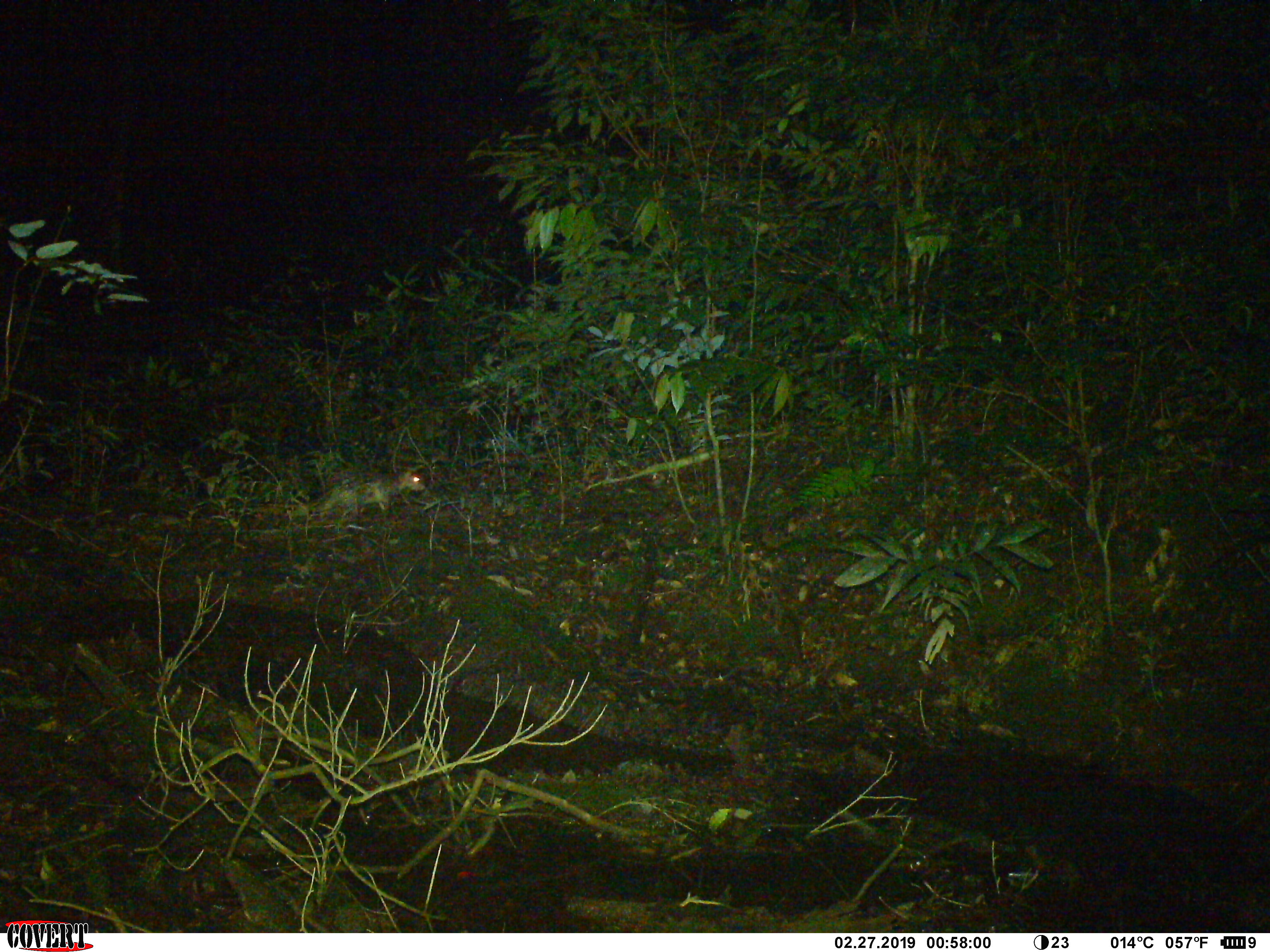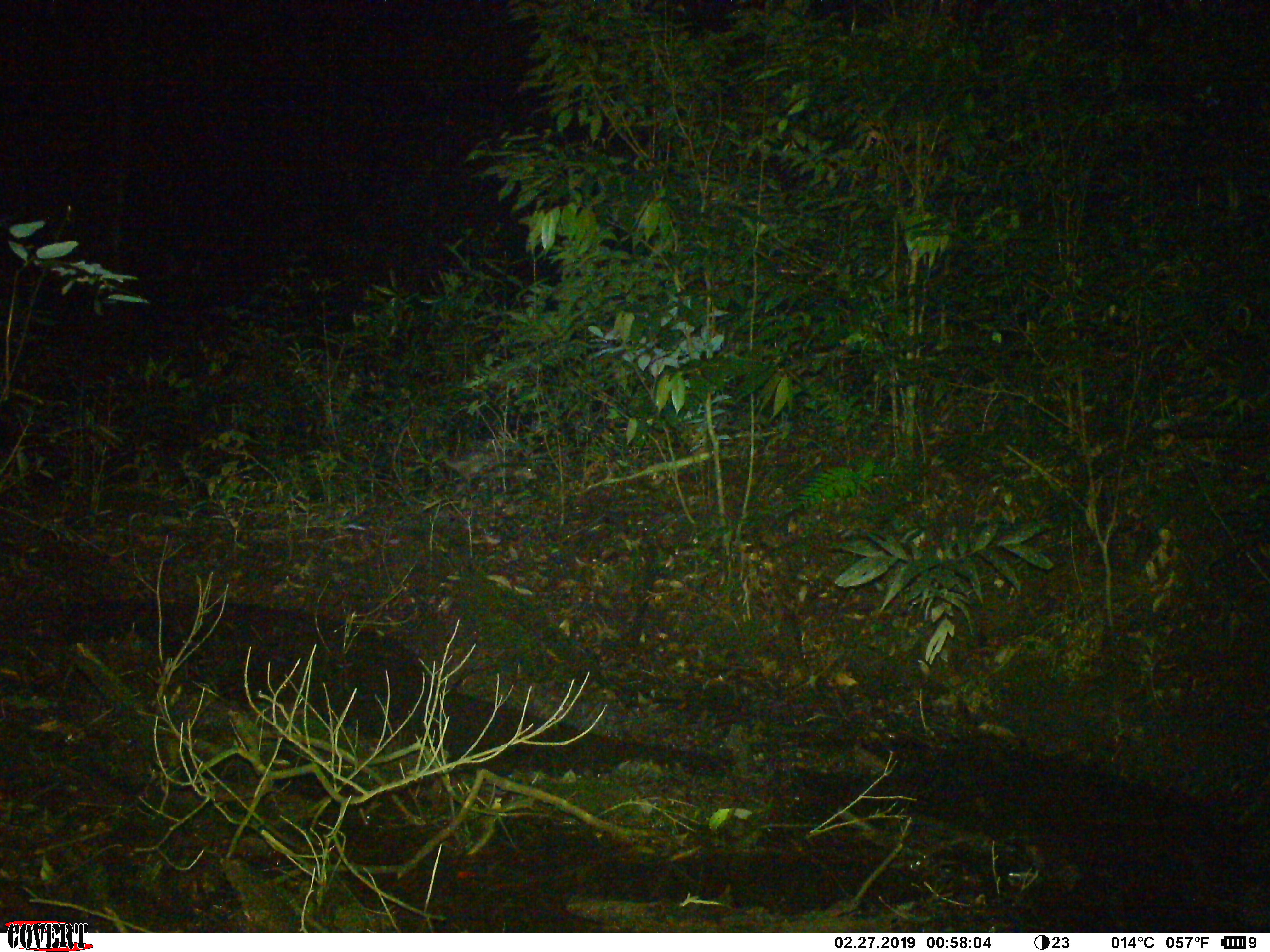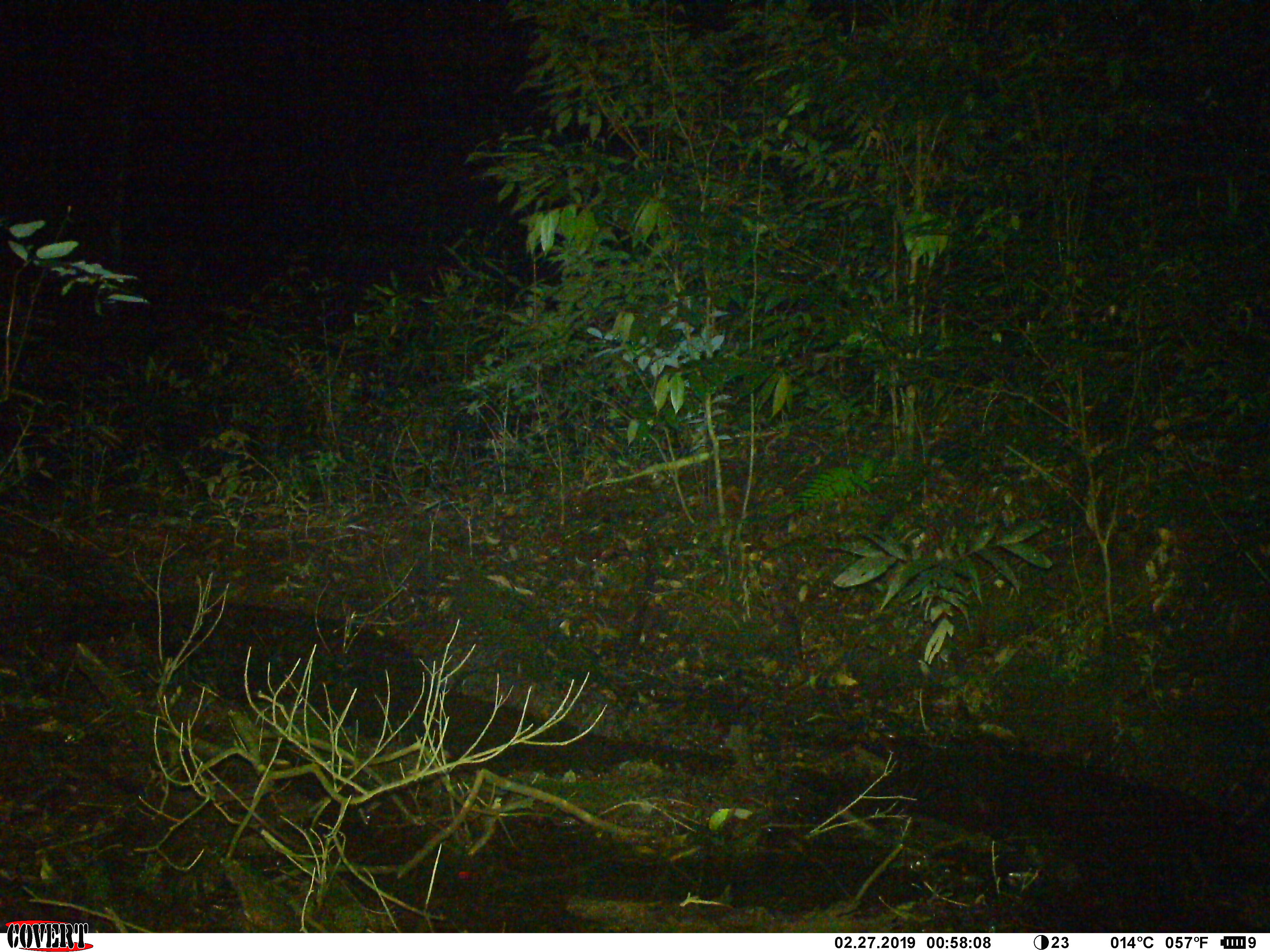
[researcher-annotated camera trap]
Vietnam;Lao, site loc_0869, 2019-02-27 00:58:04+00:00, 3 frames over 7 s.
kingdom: Animalia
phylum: Chordata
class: Mammalia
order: Rodentia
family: Hystricidae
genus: Atherurus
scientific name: Atherurus macrourus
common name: asiatic brush-tailed porcupine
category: asiatic brush tailed porcupine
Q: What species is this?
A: Asiatic brush tailed porcupine (asiatic brush-tailed porcupine) (Atherurus macrourus).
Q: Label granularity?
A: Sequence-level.